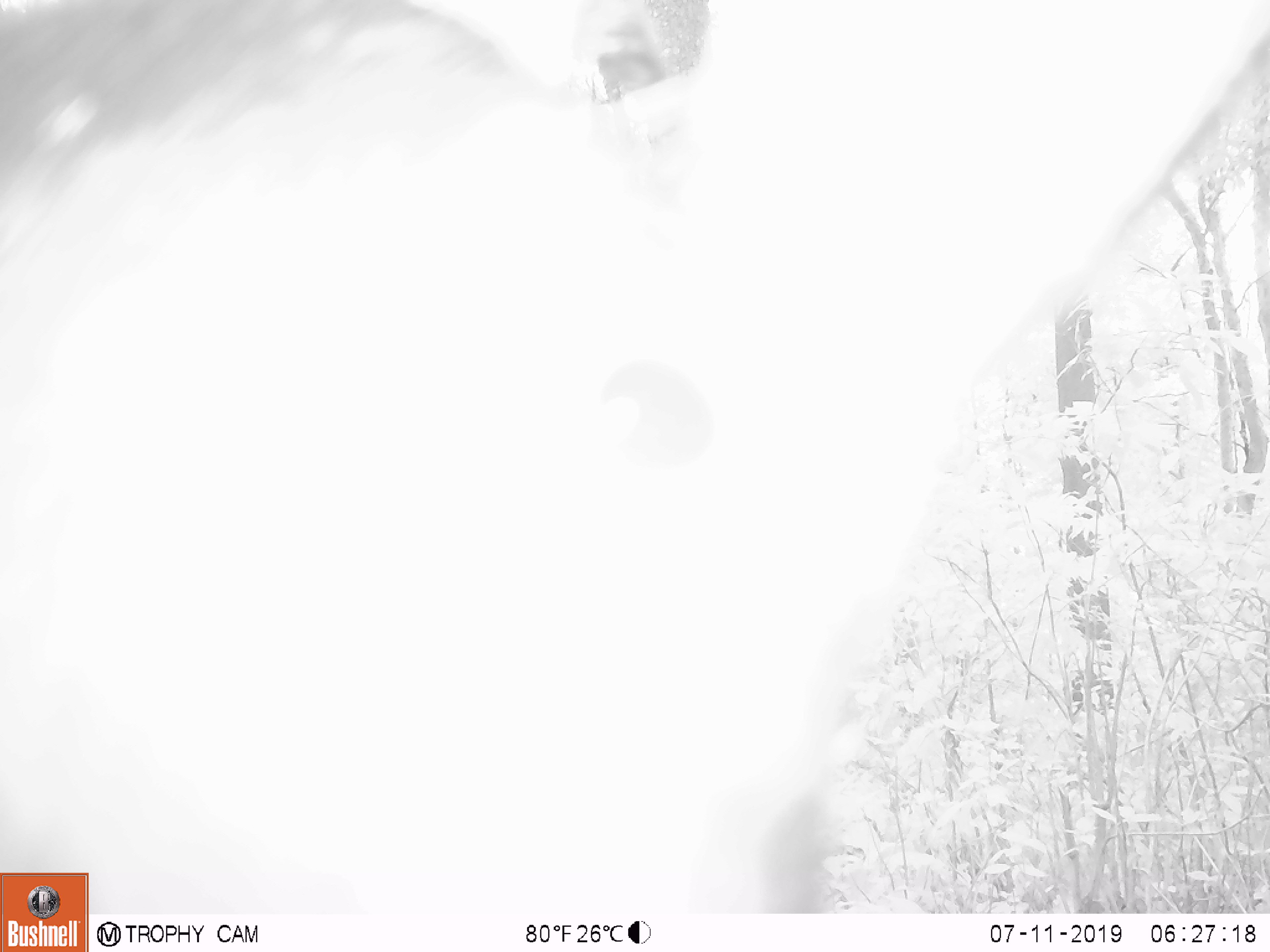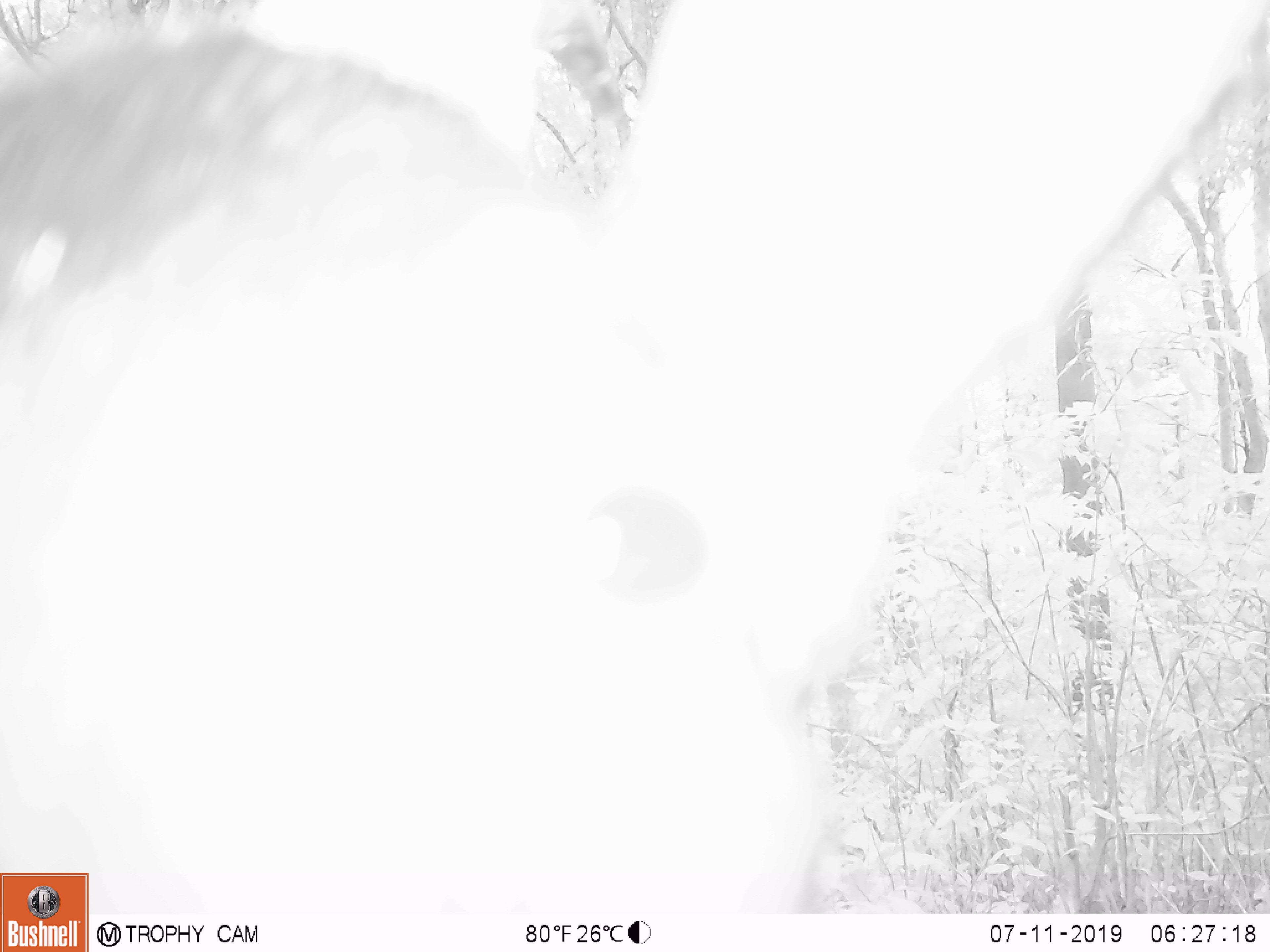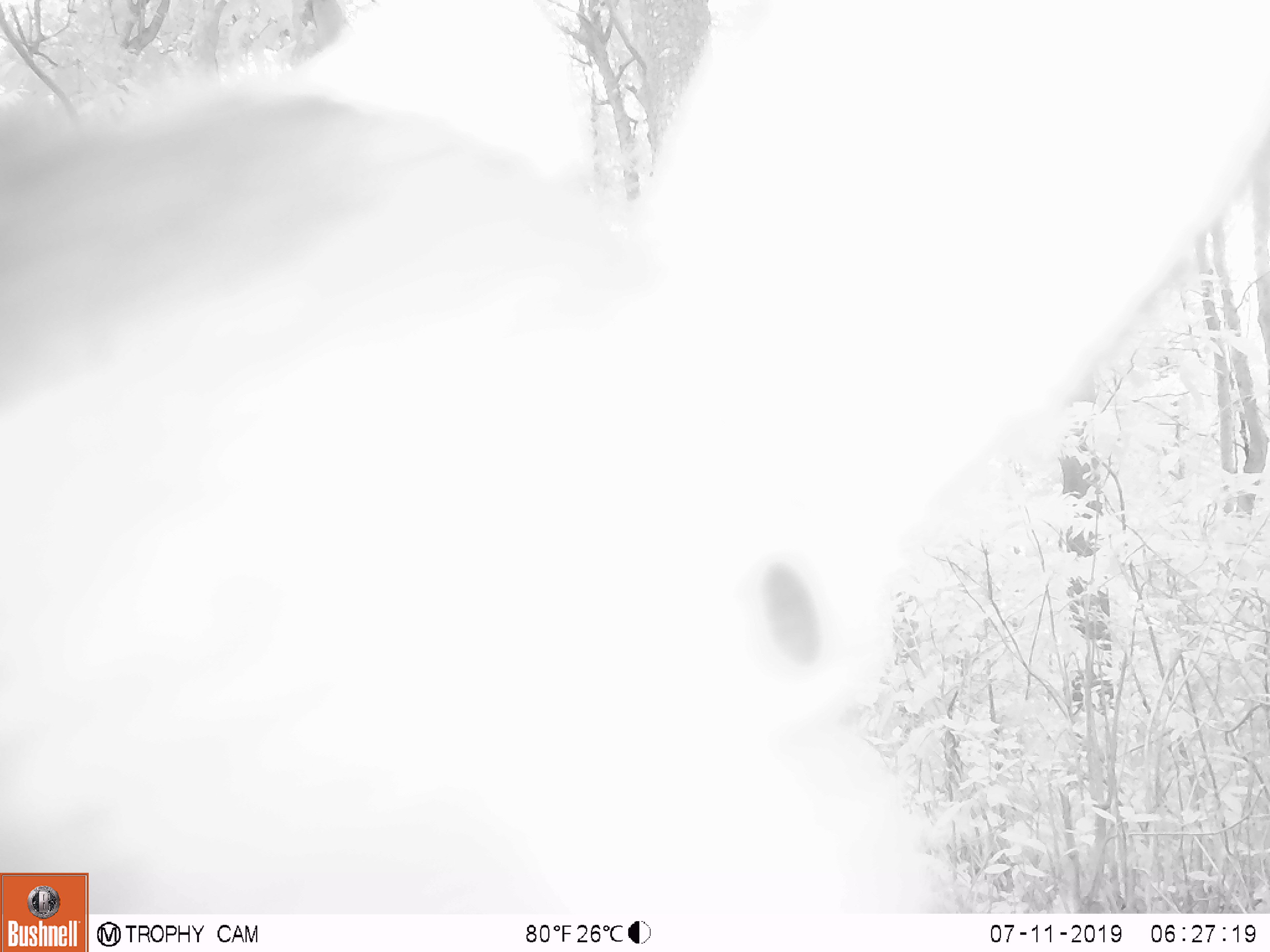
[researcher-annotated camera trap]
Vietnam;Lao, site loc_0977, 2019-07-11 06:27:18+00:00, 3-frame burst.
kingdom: Animalia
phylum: Chordata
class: Mammalia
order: Artiodactyla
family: Bovidae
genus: Capricornis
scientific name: Capricornis sumatraensis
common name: chinese serow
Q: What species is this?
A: Chinese serow (Capricornis sumatraensis).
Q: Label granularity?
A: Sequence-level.